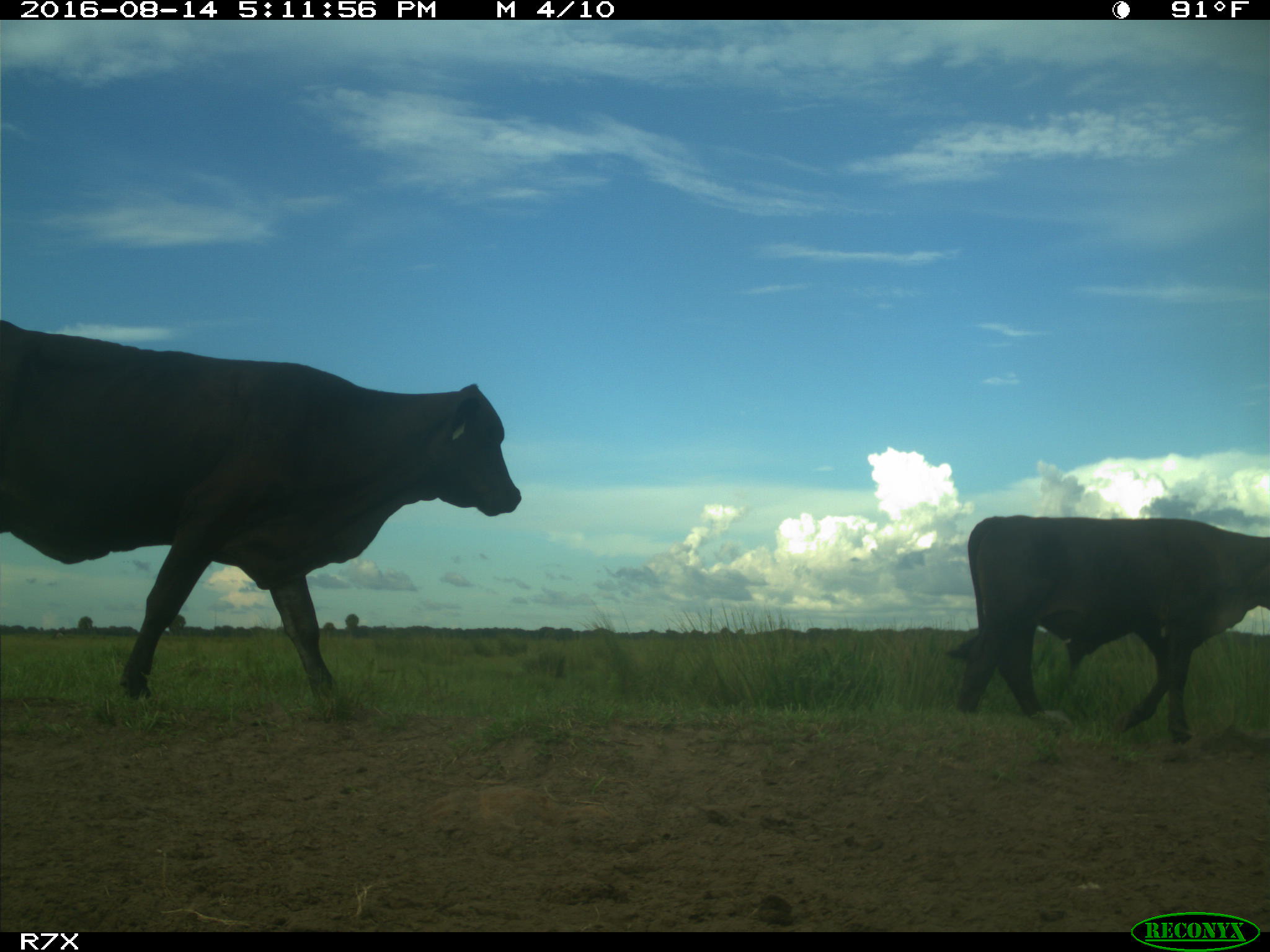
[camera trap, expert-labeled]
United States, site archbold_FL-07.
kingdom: Animalia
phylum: Chordata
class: Mammalia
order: Artiodactyla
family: Bovidae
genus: Bos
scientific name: Bos taurus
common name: domestic cow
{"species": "Bos taurus (domestic cow)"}